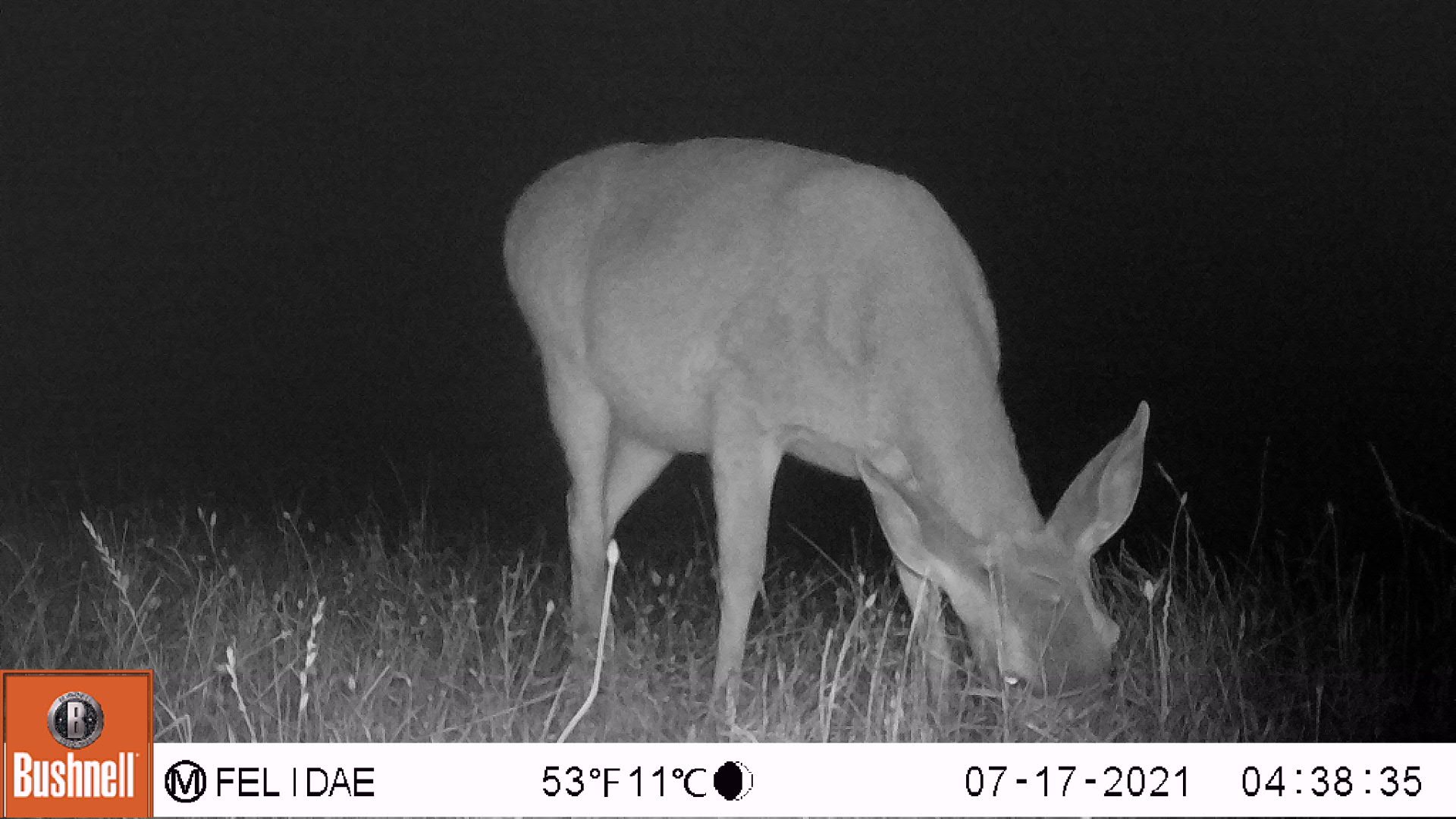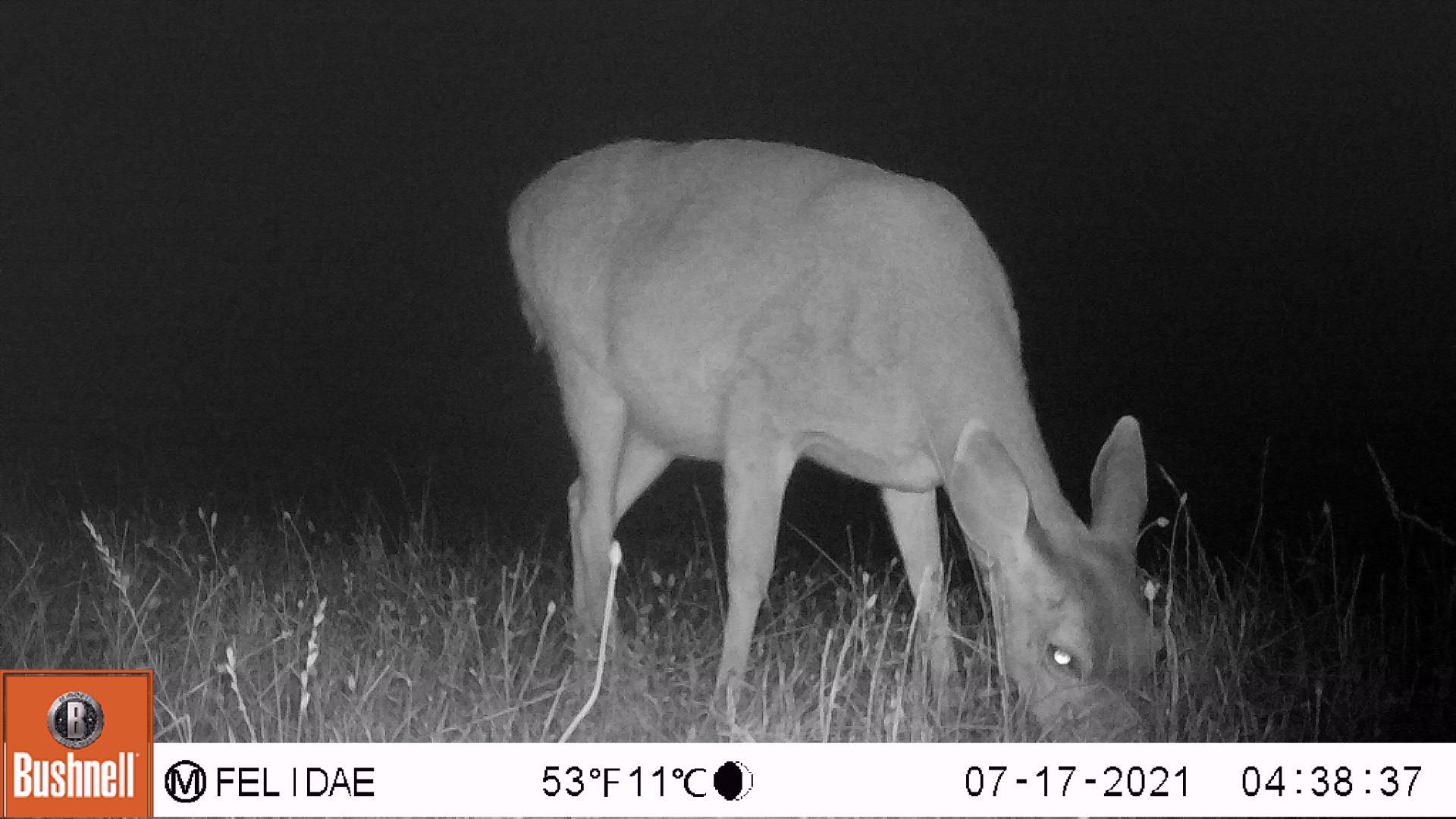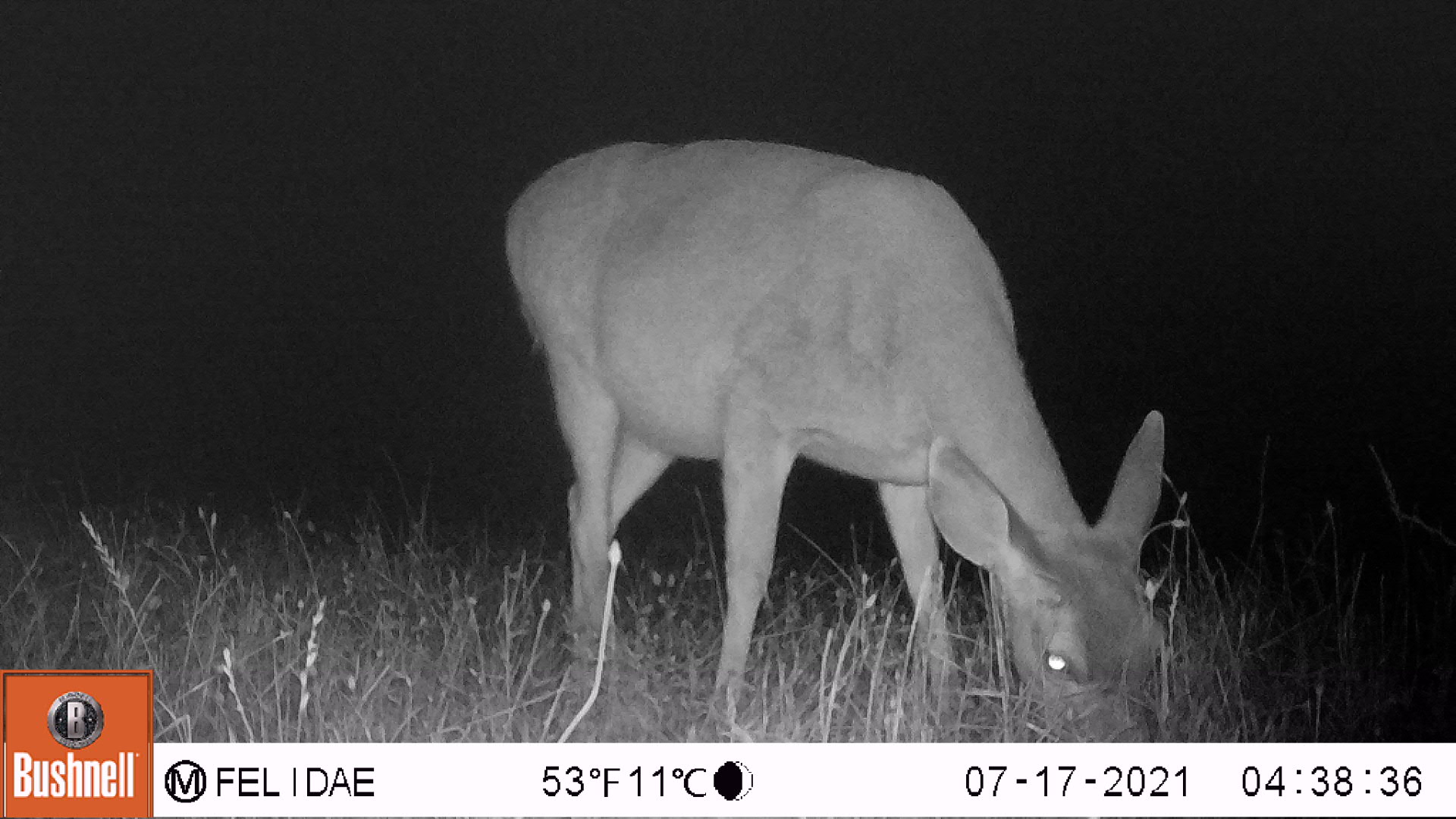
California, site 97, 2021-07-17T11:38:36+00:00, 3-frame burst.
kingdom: Animalia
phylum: Chordata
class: Mammalia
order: Artiodactyla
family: Cervidae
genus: Odocoileus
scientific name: Odocoileus hemionus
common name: mule deer